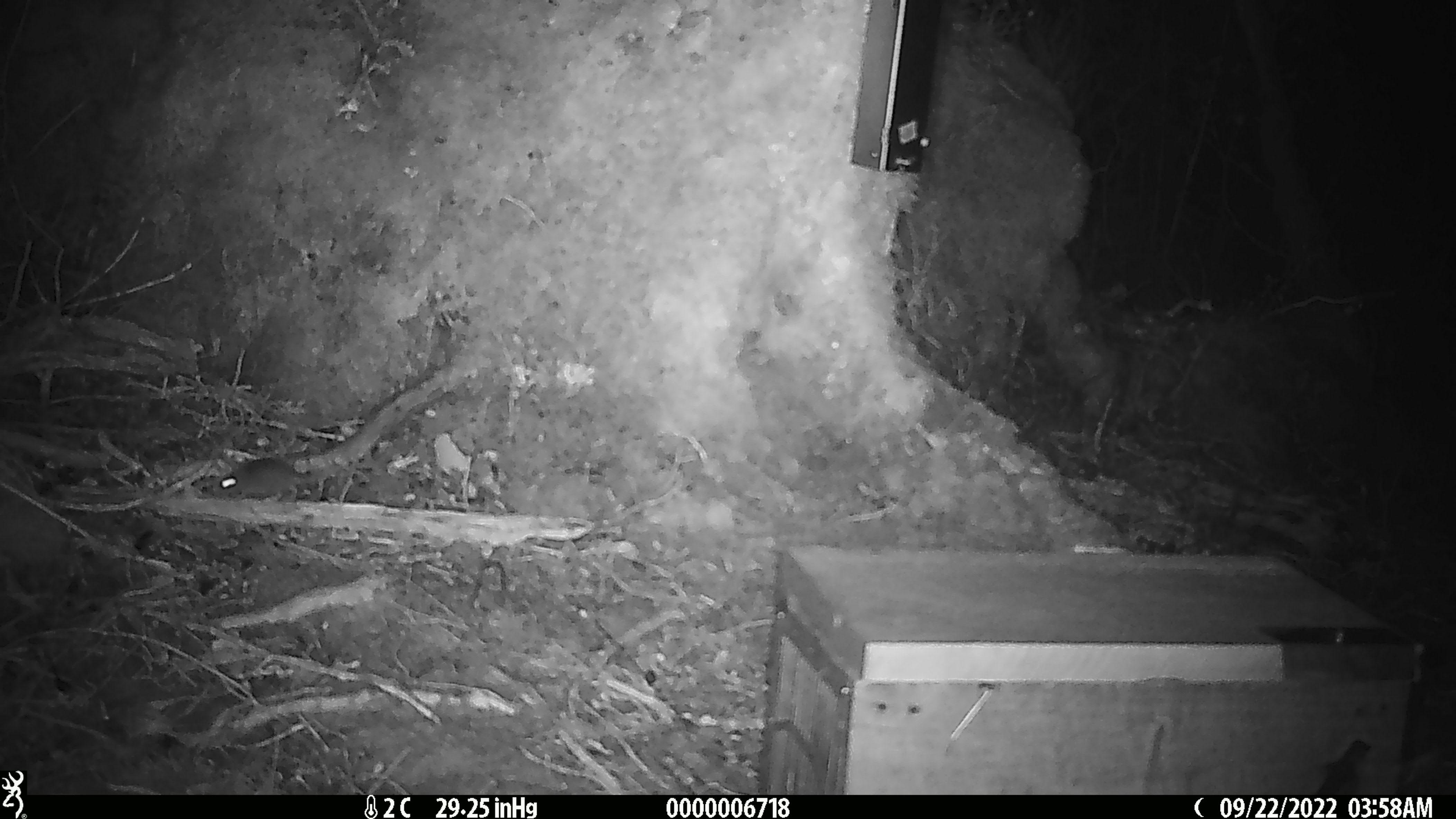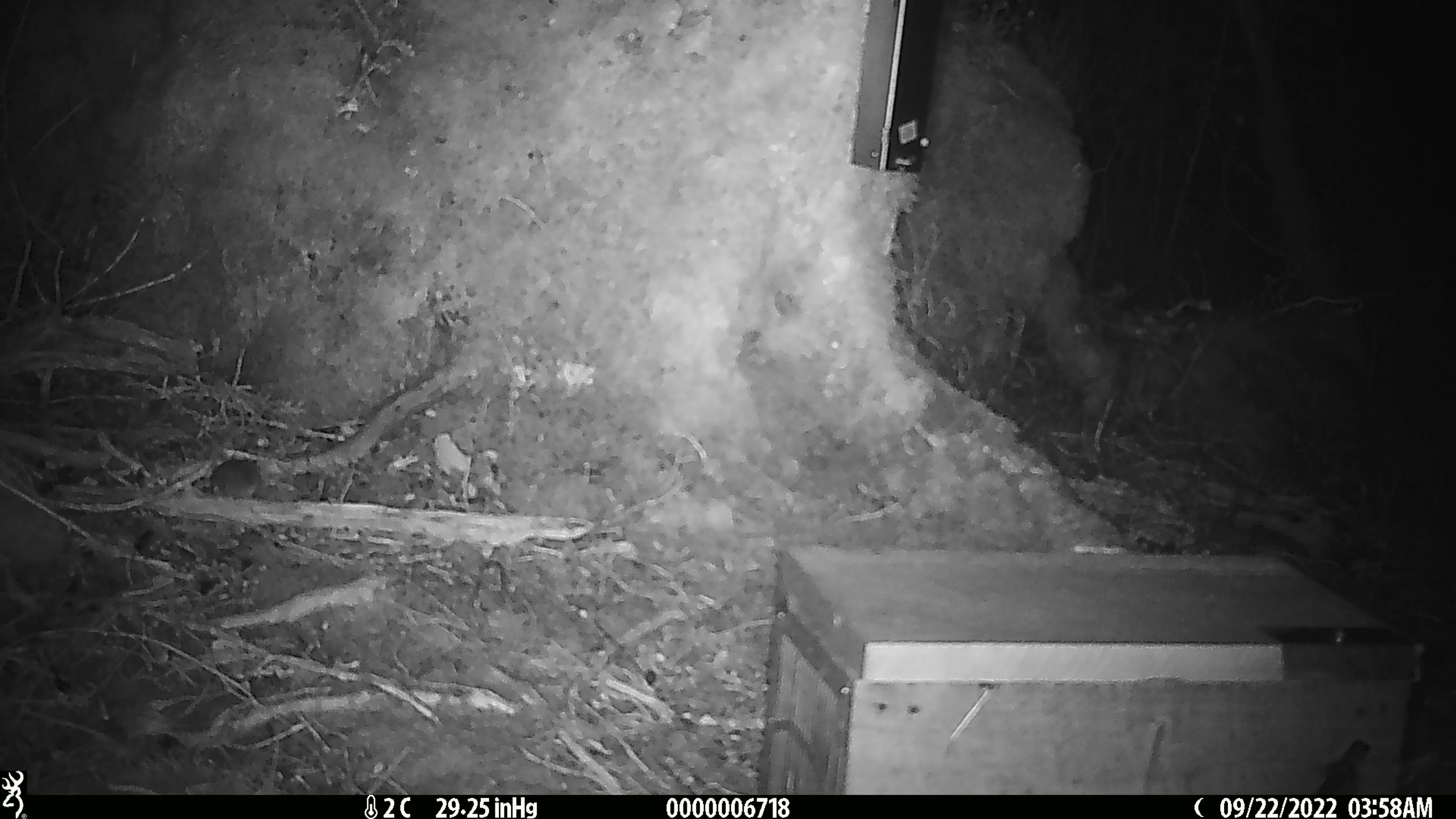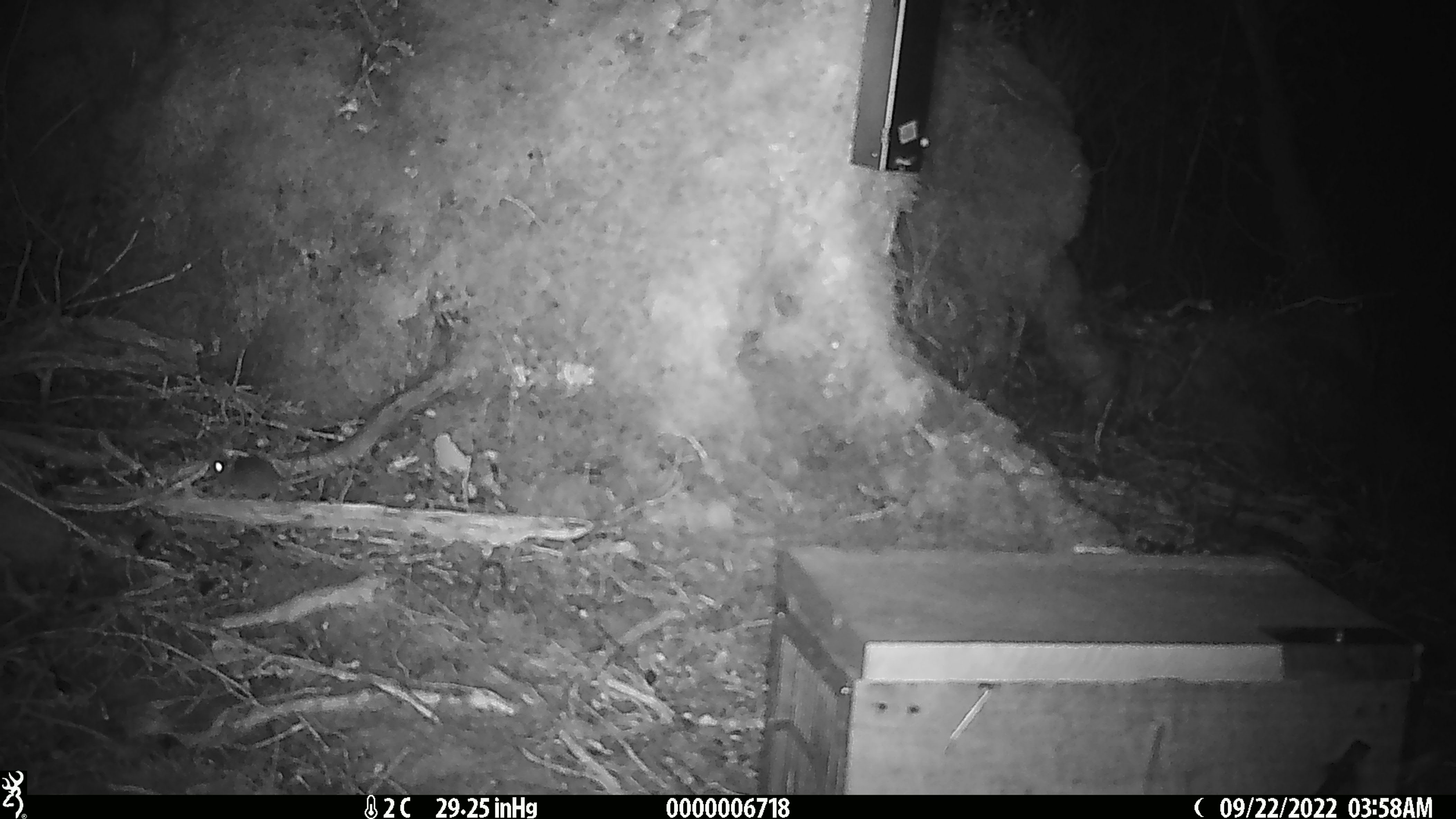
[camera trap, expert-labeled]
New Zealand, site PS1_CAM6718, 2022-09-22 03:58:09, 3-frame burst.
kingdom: Animalia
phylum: Chordata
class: Mammalia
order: Rodentia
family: Muridae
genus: Mus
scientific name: Mus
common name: mouse